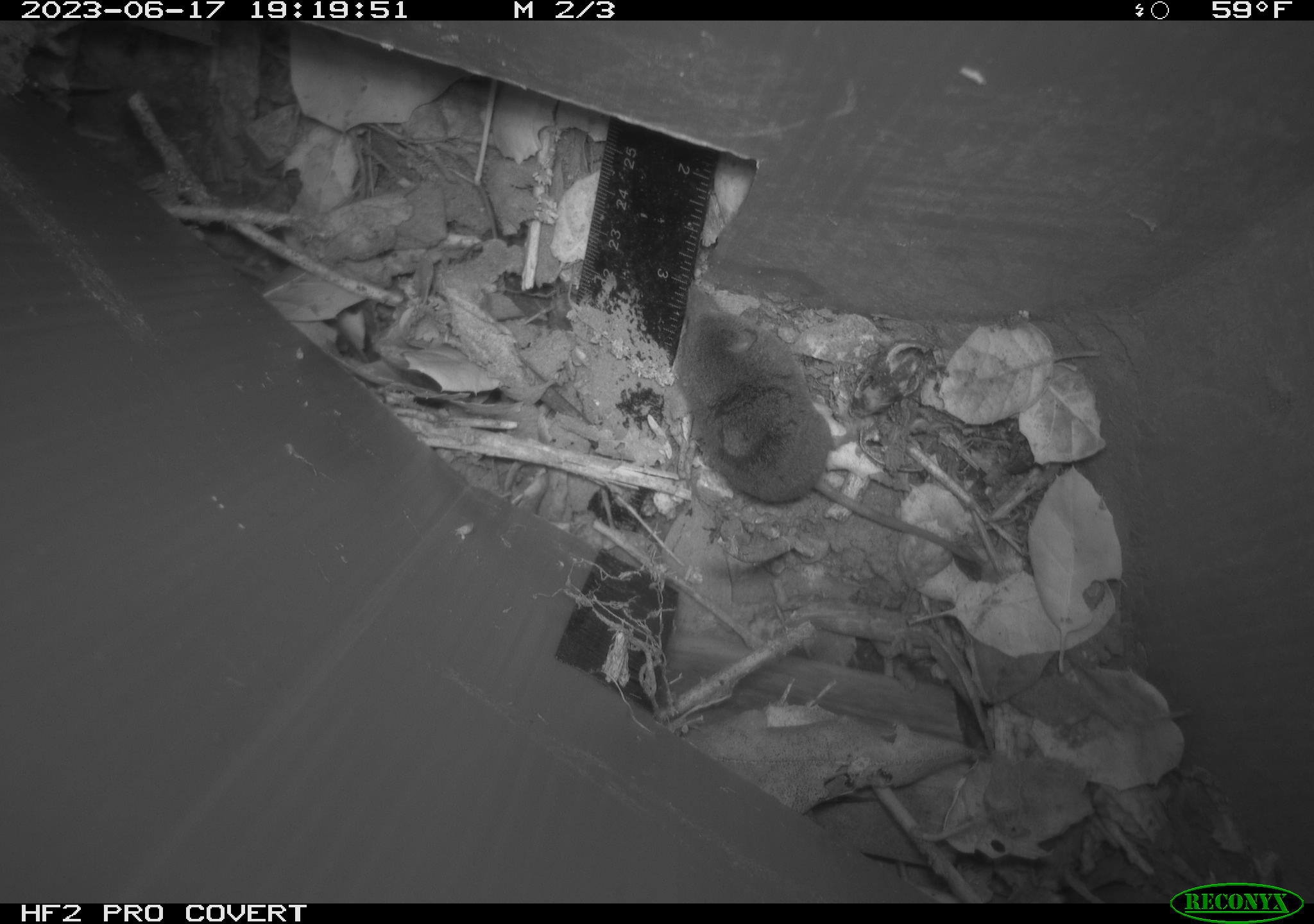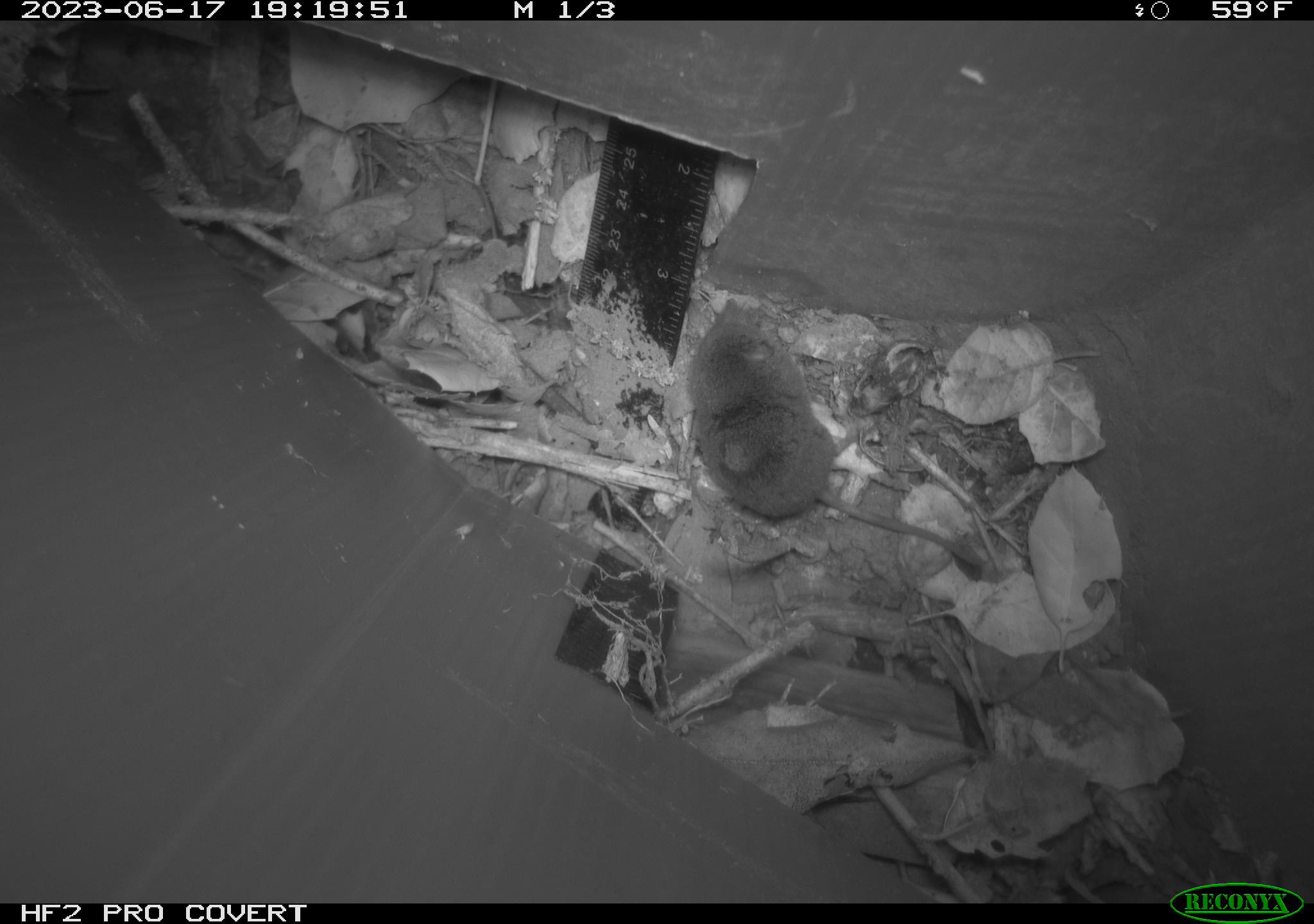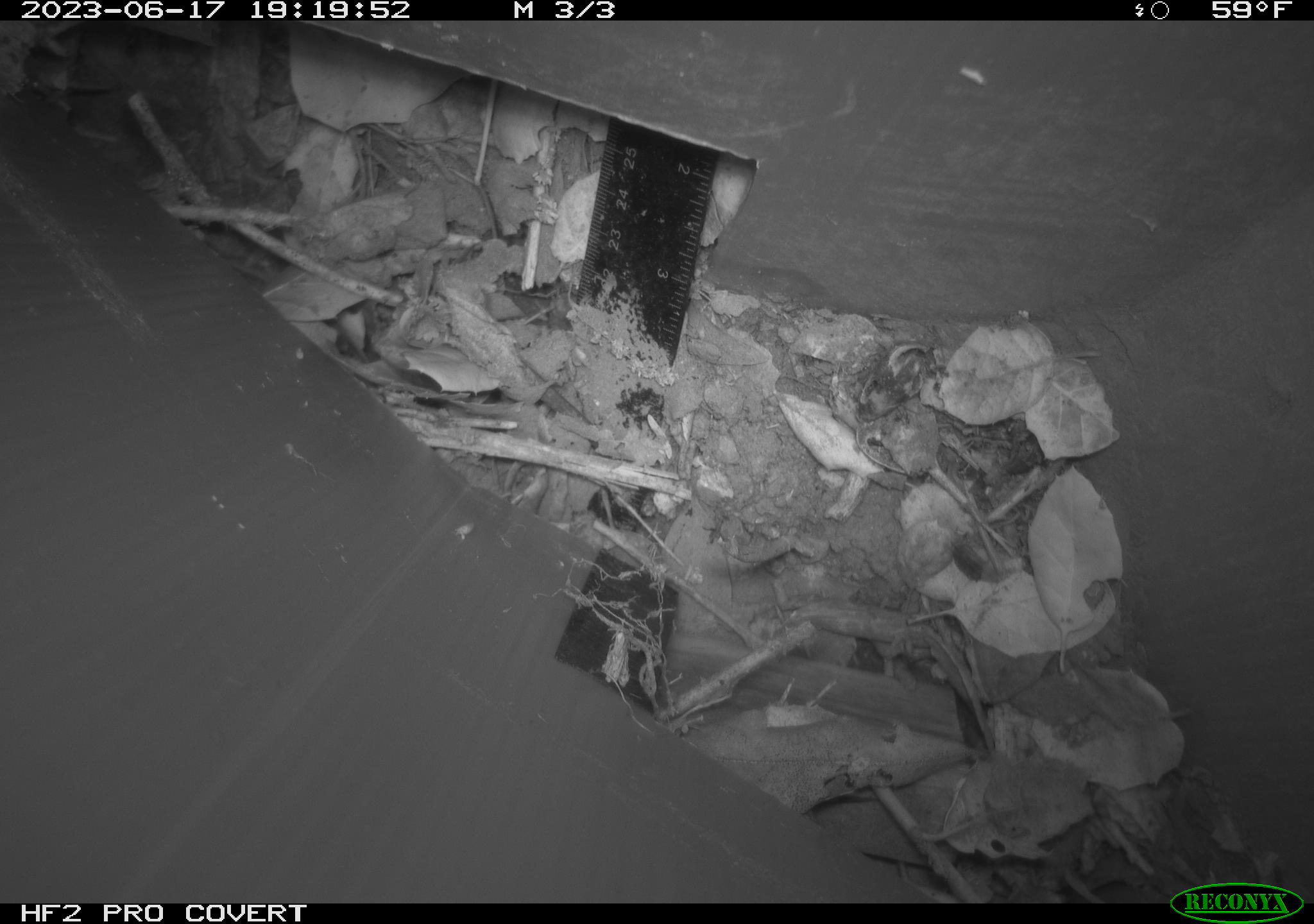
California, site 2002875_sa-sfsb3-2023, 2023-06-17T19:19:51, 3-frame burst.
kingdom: Animalia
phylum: Chordata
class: Mammalia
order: Eulipotyphla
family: Soricidae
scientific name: Soricidae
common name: shrews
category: soricidae family